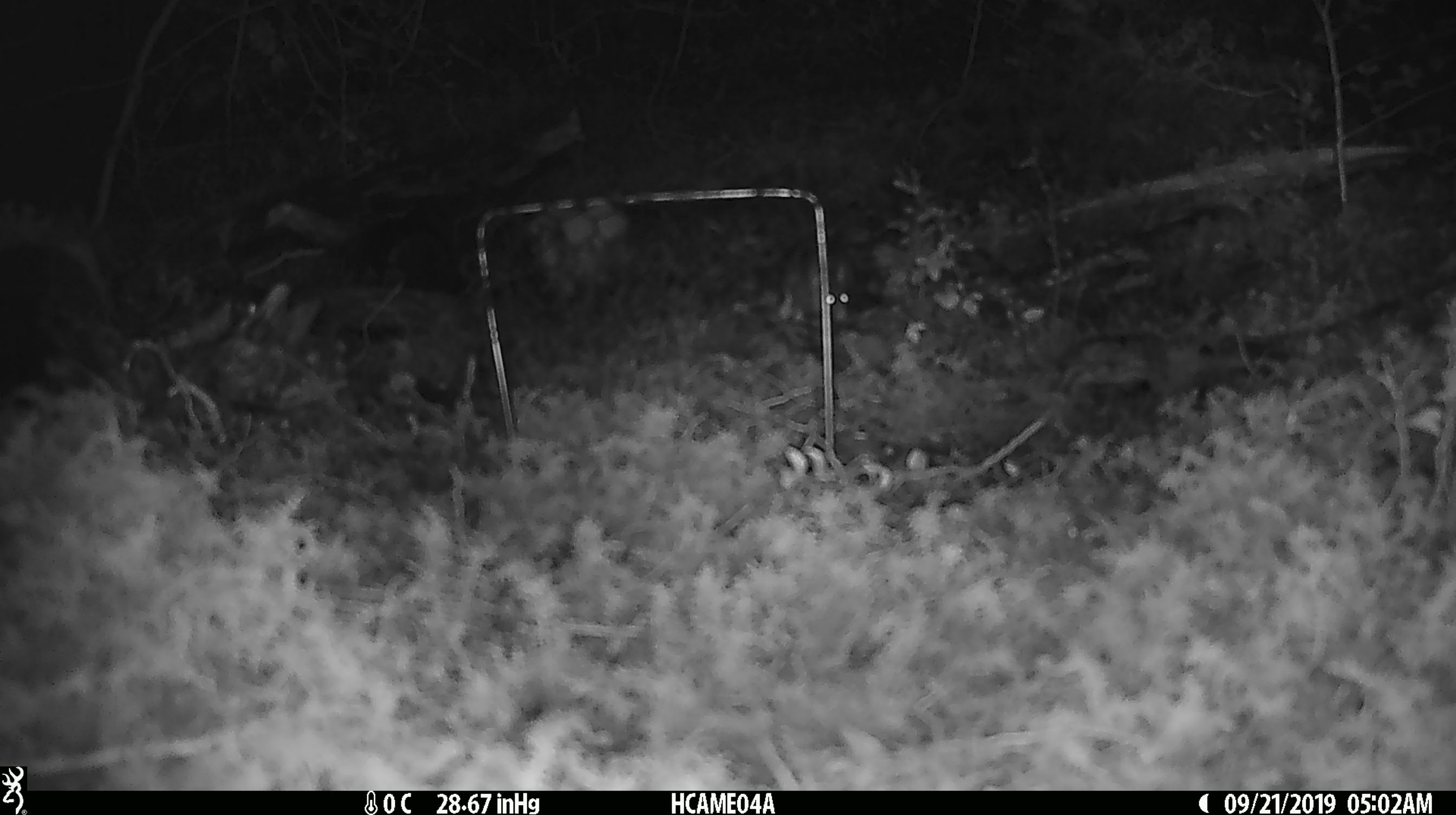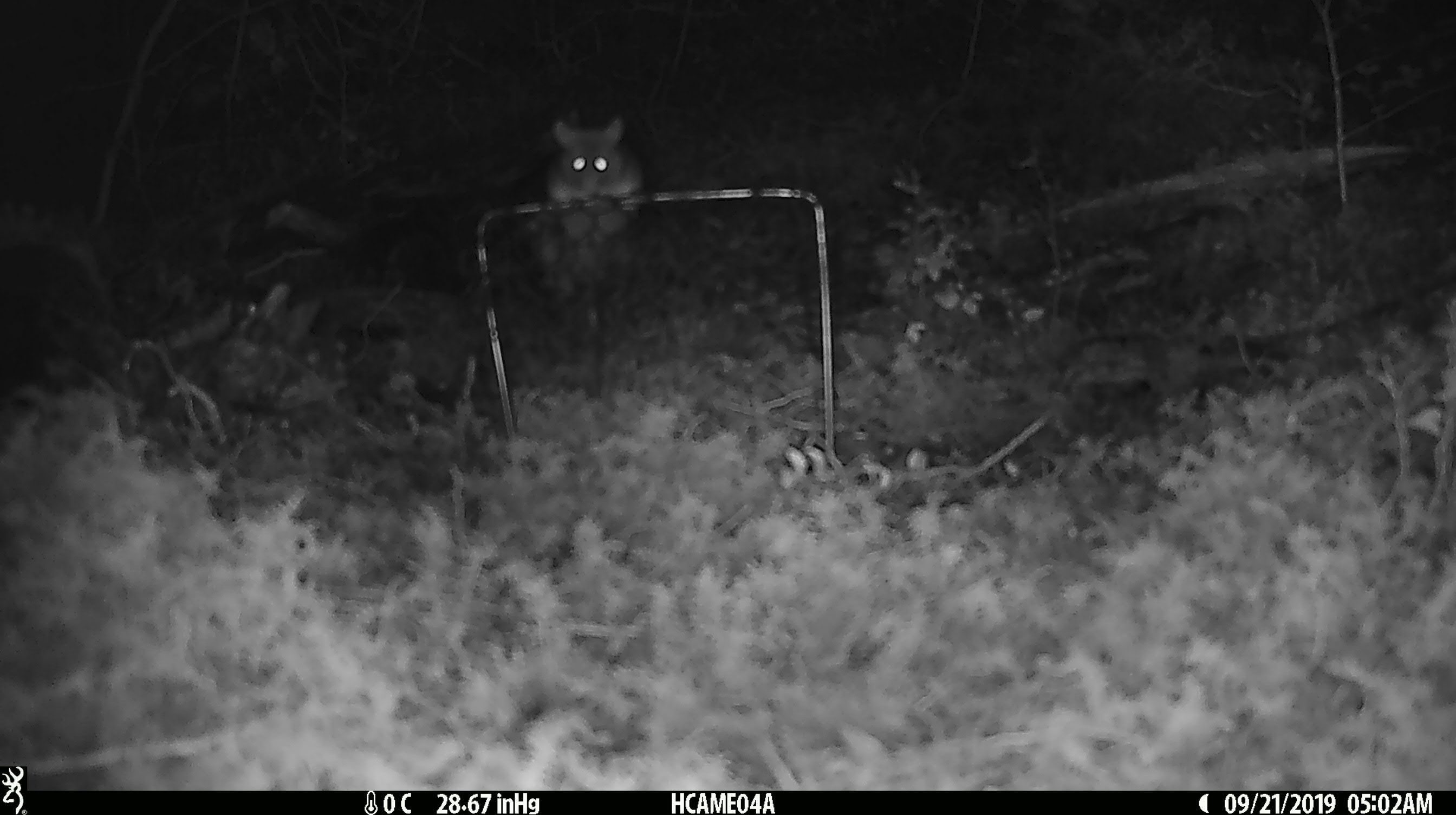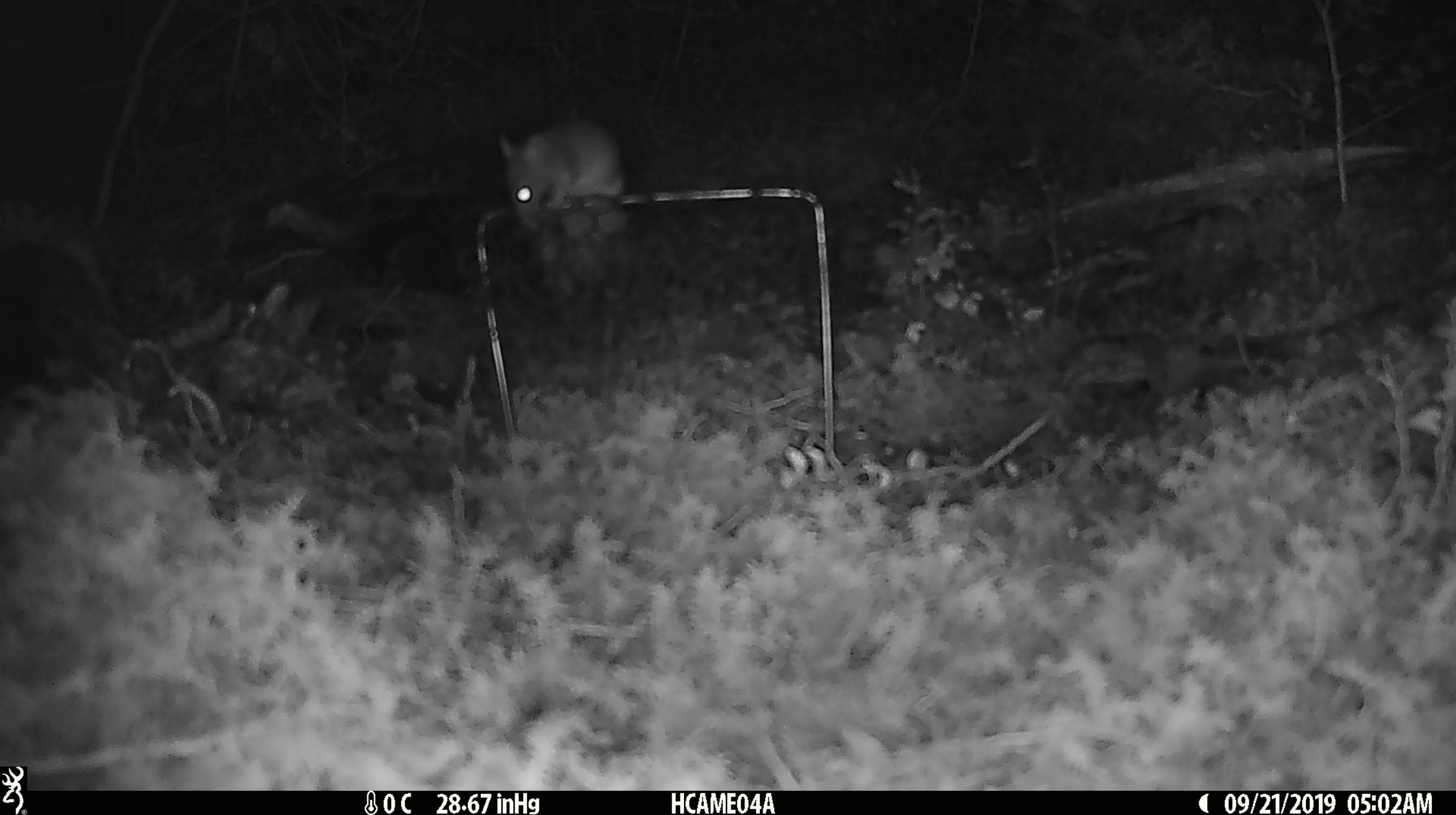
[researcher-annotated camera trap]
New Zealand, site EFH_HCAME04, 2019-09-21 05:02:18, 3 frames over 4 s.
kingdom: Animalia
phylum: Chordata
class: Mammalia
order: Rodentia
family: Muridae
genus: Mus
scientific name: Mus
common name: mouse